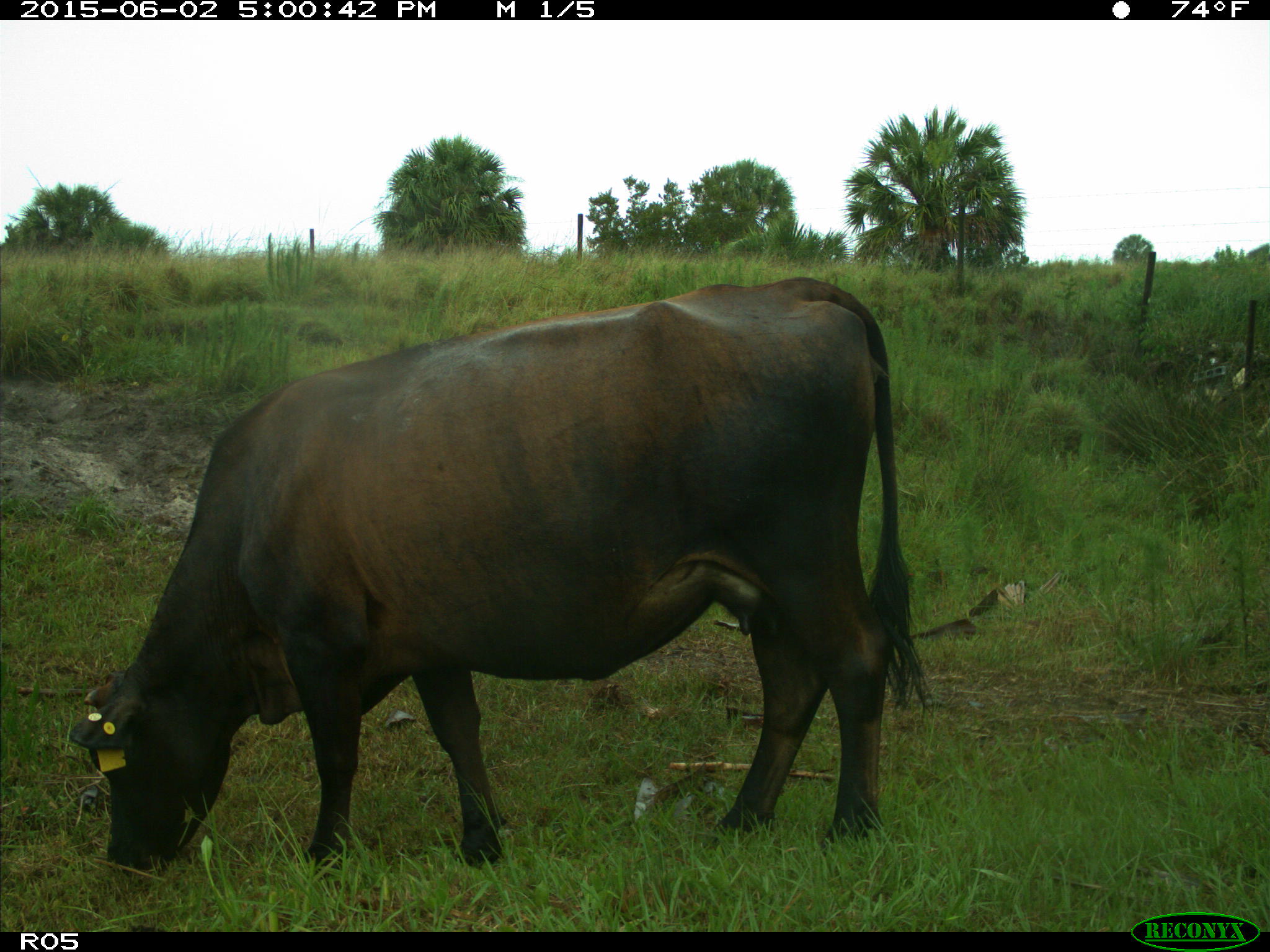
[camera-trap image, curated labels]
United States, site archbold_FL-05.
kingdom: Animalia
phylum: Chordata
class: Mammalia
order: Artiodactyla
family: Bovidae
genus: Bos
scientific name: Bos taurus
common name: domestic cow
Bos taurus (domestic cow).